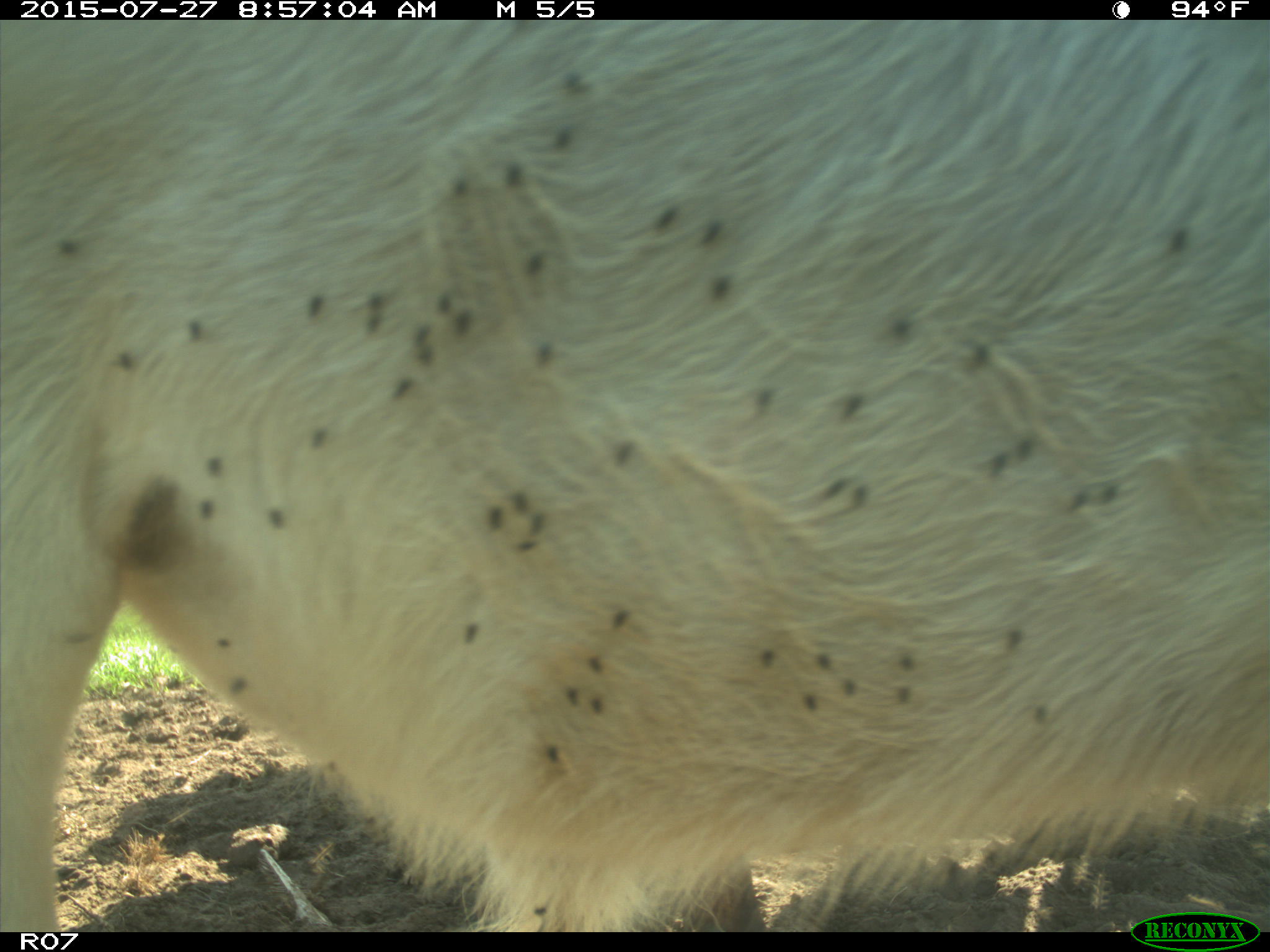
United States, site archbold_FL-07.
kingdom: Animalia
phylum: Chordata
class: Mammalia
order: Artiodactyla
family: Bovidae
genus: Bos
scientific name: Bos taurus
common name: domestic cow